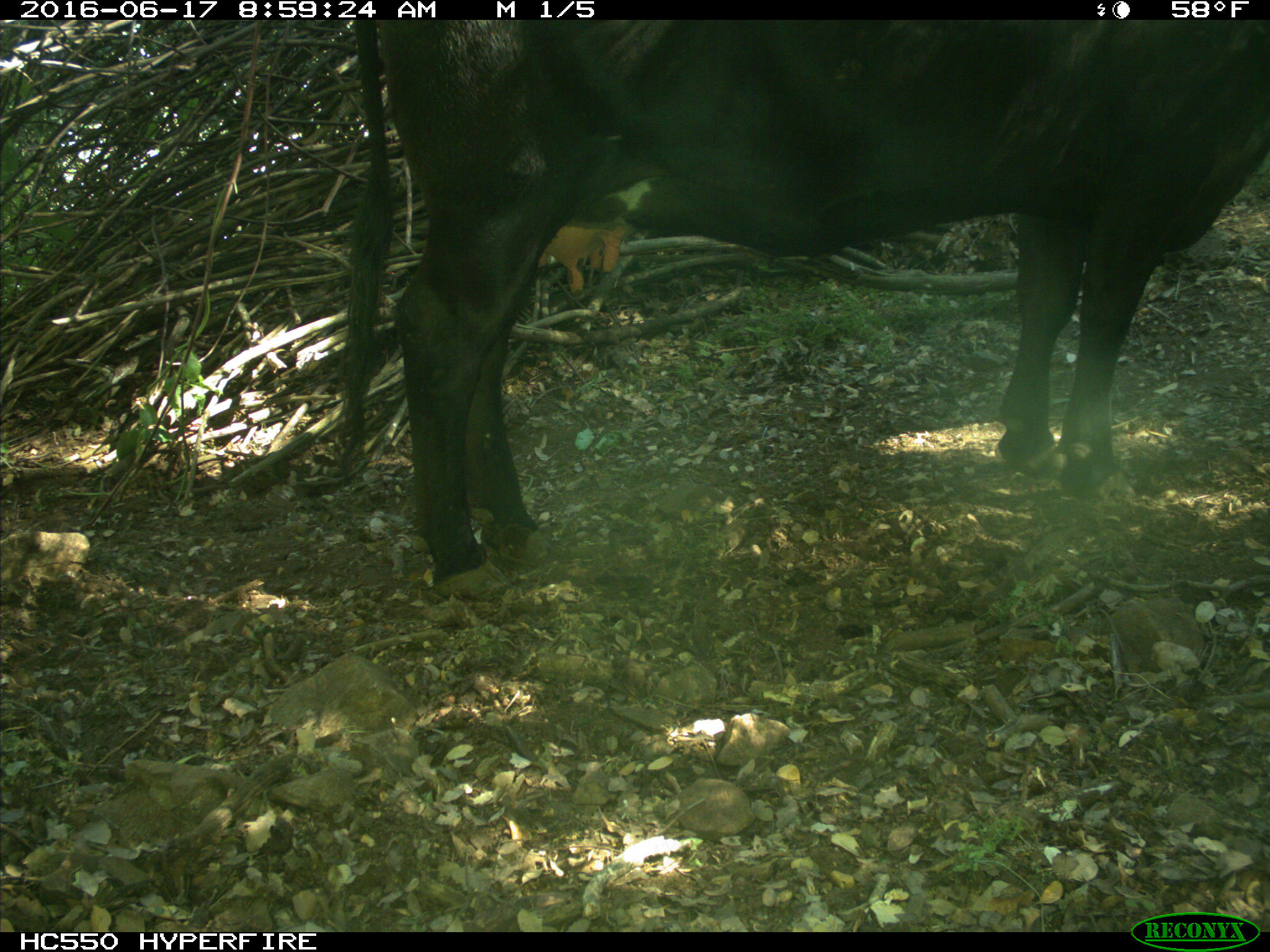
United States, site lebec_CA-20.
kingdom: Animalia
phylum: Chordata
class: Mammalia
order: Artiodactyla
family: Bovidae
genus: Bos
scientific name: Bos taurus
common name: domestic cow